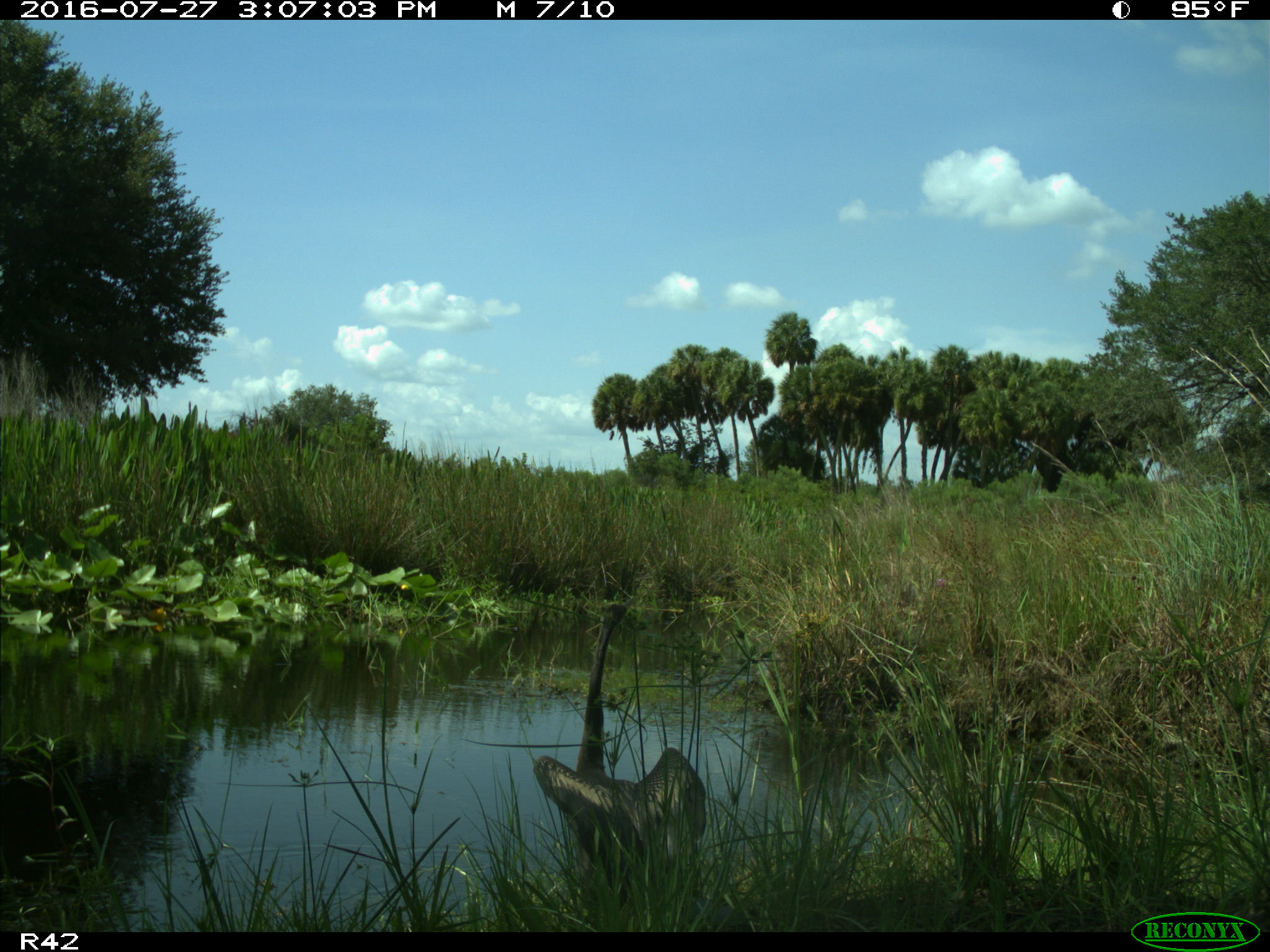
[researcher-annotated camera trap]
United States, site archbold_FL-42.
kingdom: Animalia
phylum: Chordata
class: Aves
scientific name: Aves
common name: birds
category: unidentified bird